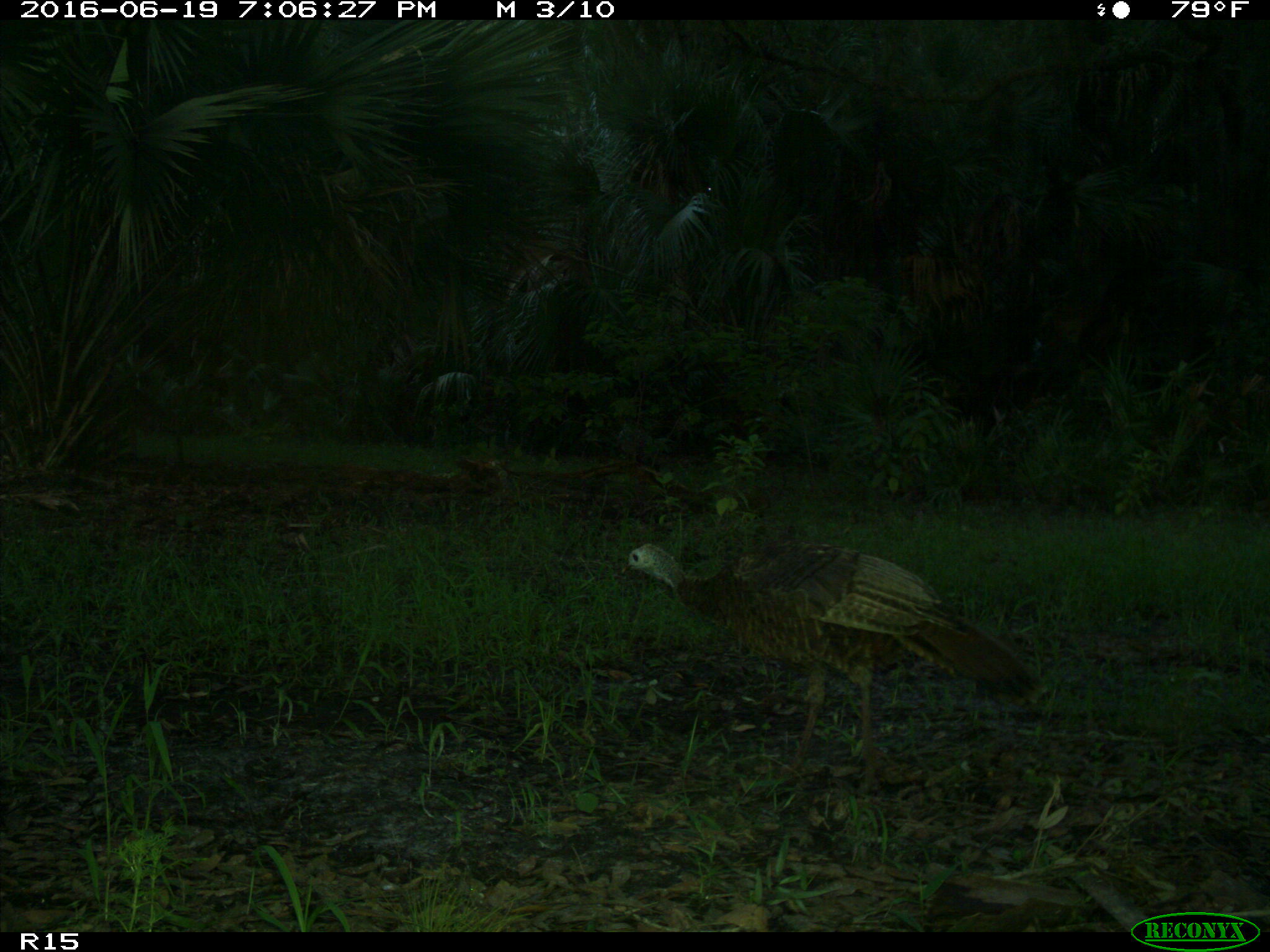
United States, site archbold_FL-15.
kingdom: Animalia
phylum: Chordata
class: Aves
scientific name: Aves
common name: birds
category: unidentified bird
Unidentified bird (birds) (Aves).